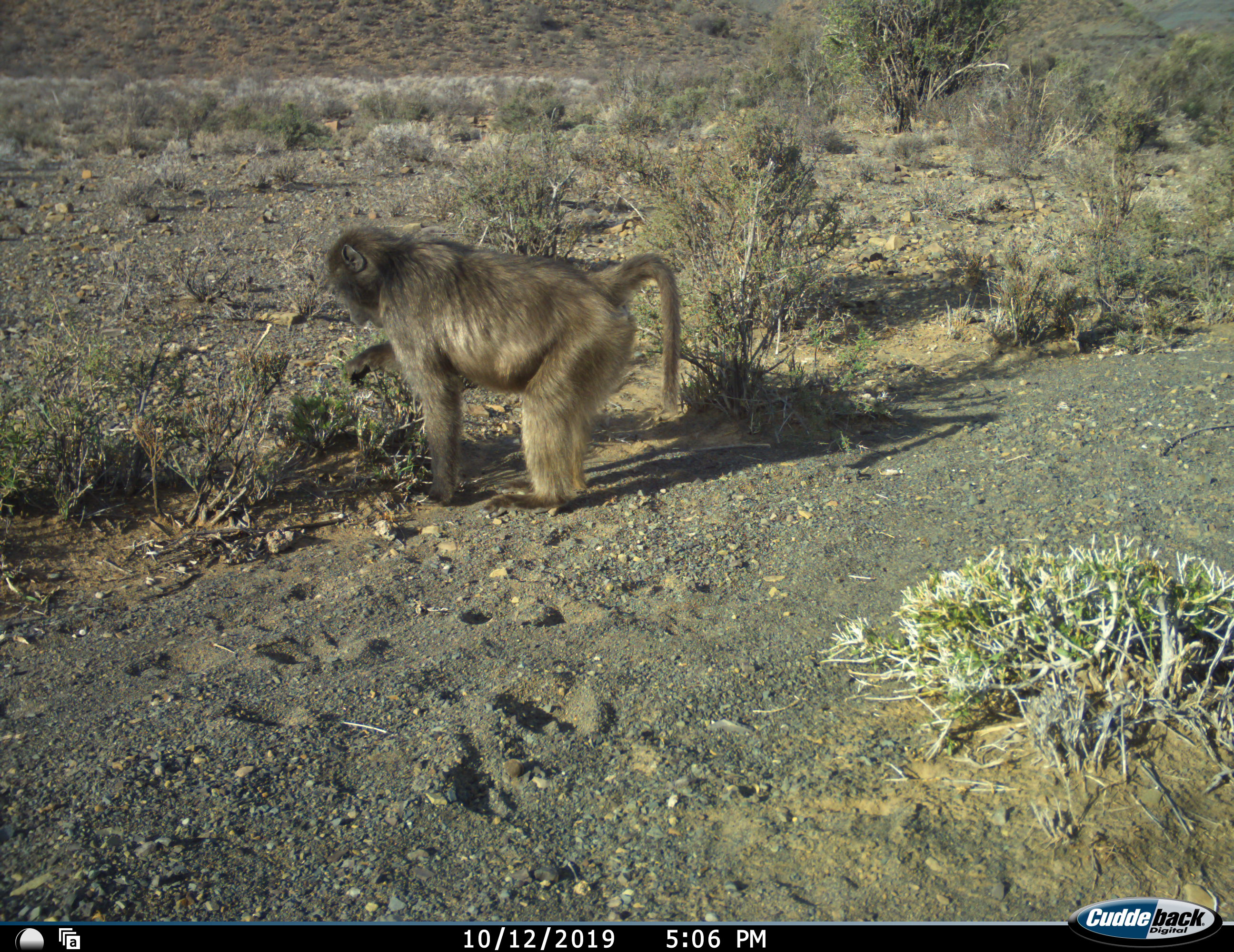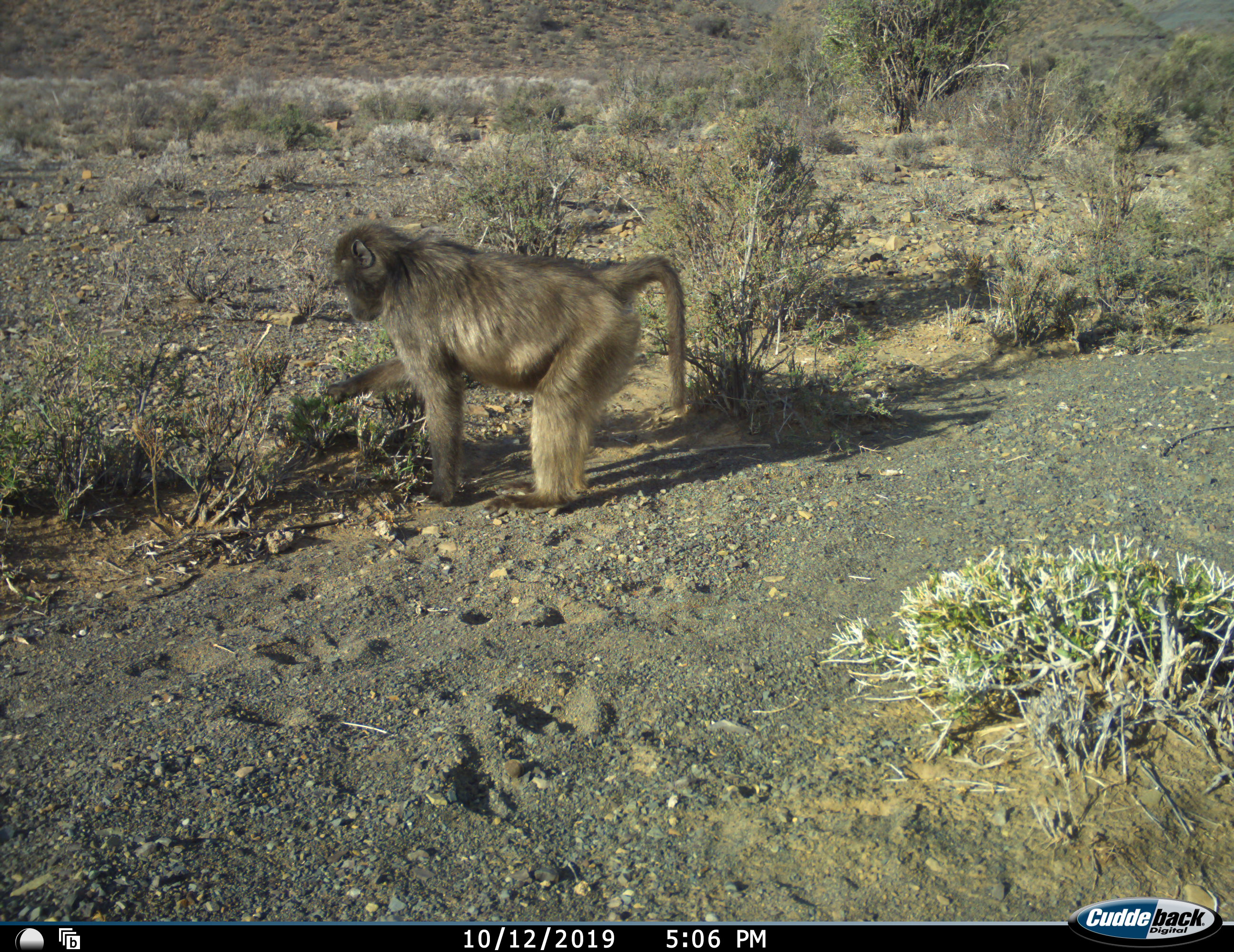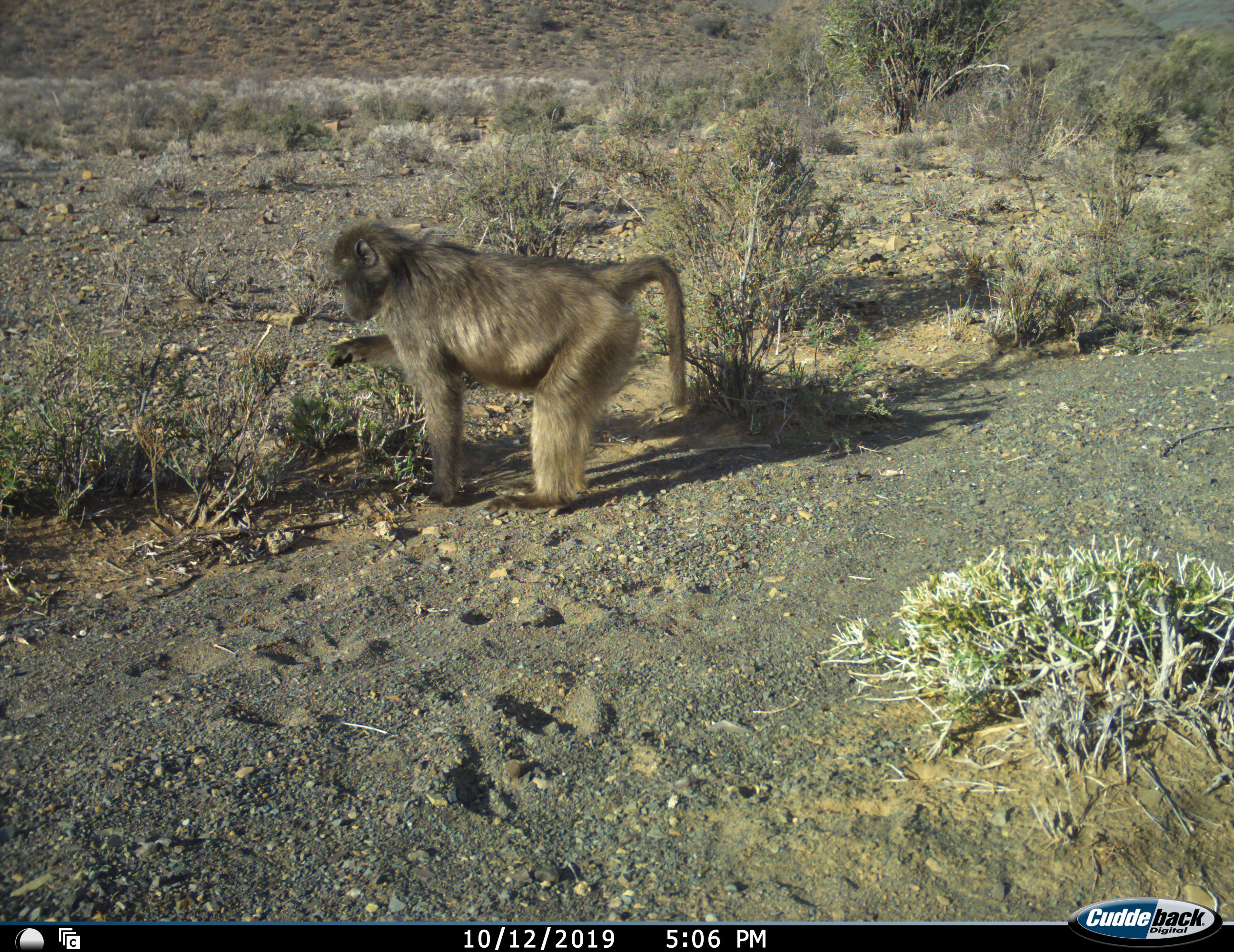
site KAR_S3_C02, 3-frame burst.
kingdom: Animalia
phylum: Chordata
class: Mammalia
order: Primates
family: Cercopithecidae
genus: Papio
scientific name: Papio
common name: baboon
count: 1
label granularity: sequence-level